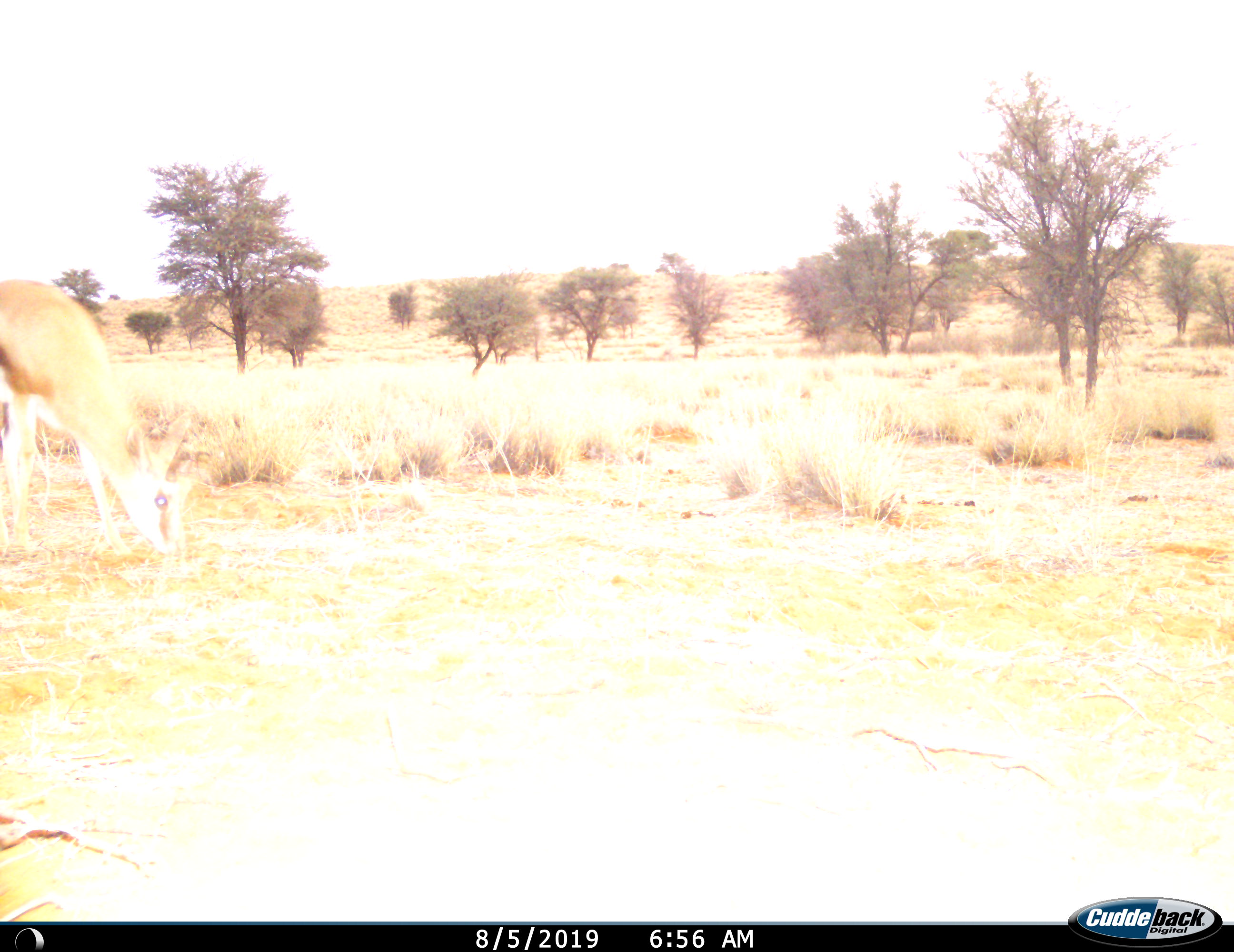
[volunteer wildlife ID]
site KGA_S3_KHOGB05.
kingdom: Animalia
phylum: Chordata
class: Mammalia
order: Artiodactyla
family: Bovidae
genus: Antidorcas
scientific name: Antidorcas marsupialis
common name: springbok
Springbok (Antidorcas marsupialis), count 1. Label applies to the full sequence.